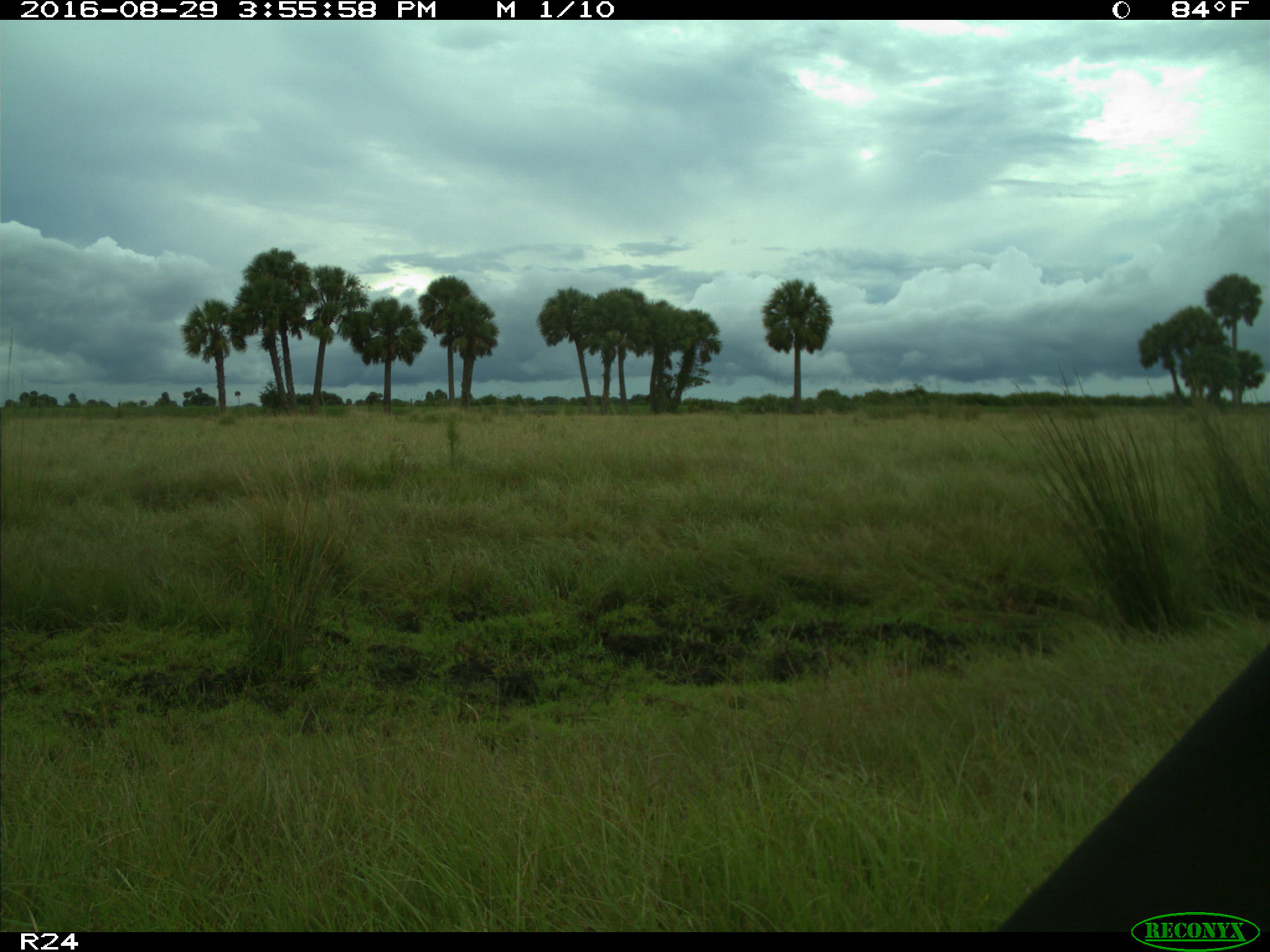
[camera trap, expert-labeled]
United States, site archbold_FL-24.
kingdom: Animalia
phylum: Chordata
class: Mammalia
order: Artiodactyla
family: Bovidae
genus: Bos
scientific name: Bos taurus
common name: domestic cow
Bos taurus (domestic cow).